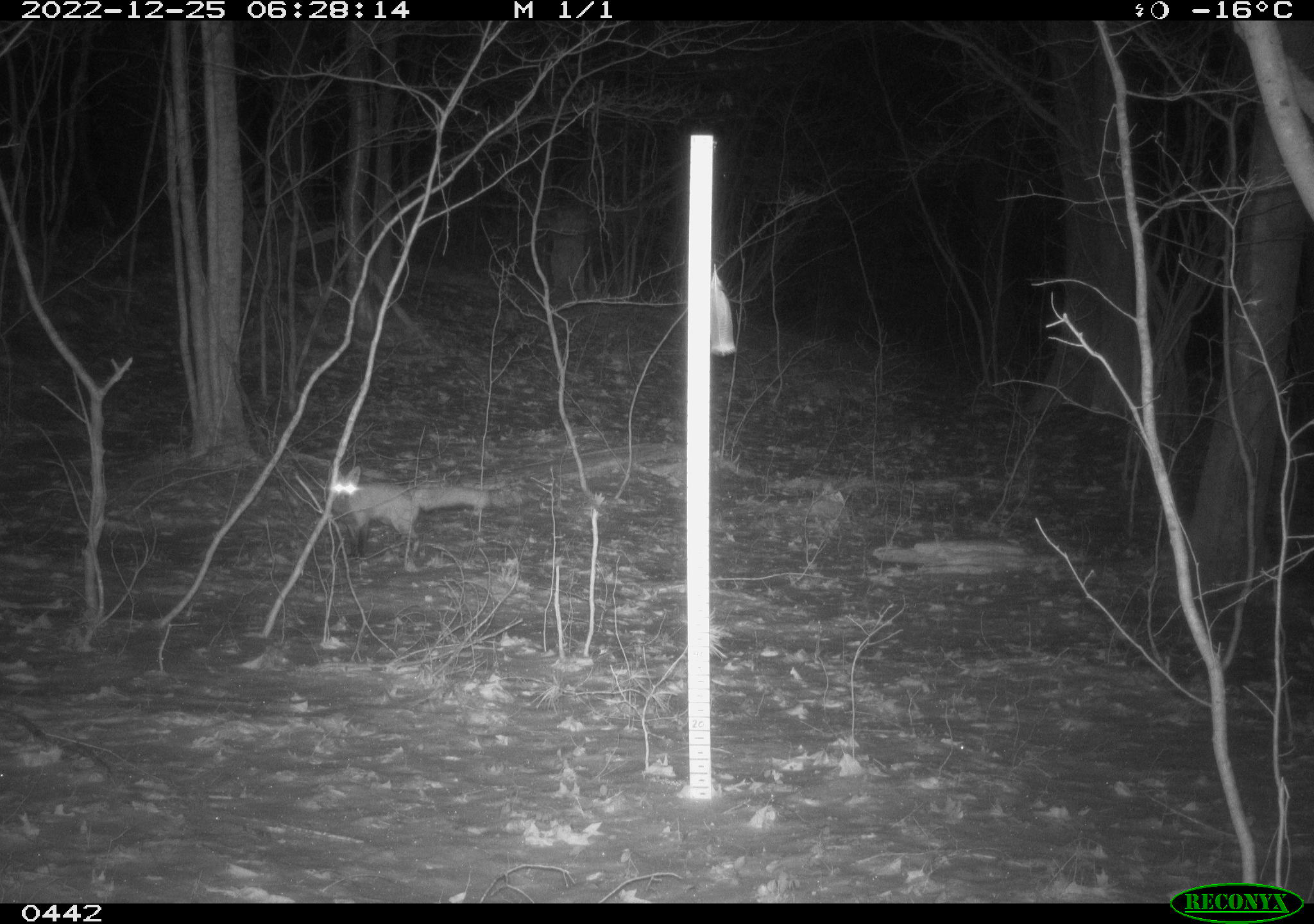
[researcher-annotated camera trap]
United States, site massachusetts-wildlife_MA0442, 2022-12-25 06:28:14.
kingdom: Animalia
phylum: Chordata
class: Mammalia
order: Carnivora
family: Canidae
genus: Vulpes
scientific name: Vulpes vulpes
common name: red fox